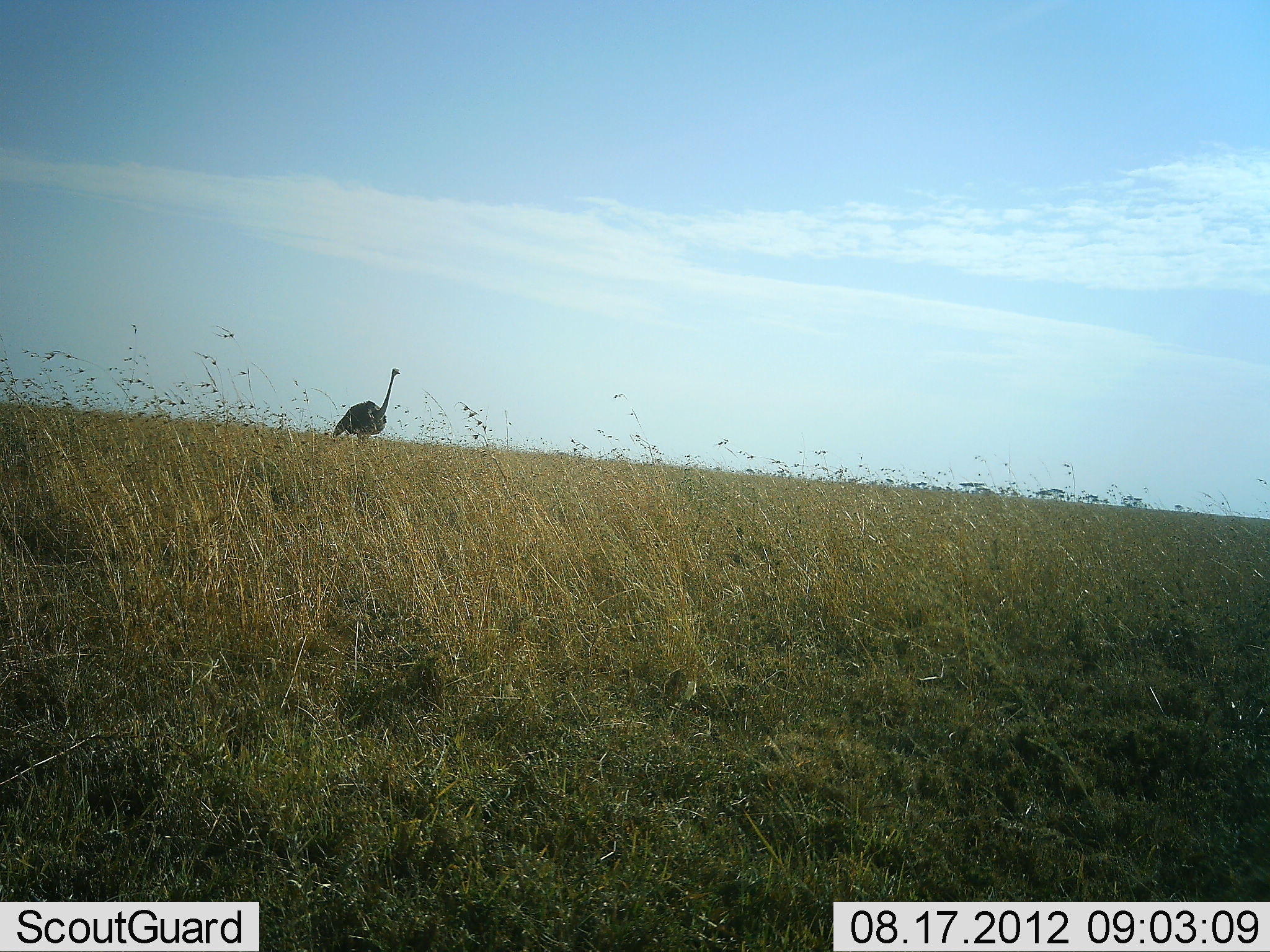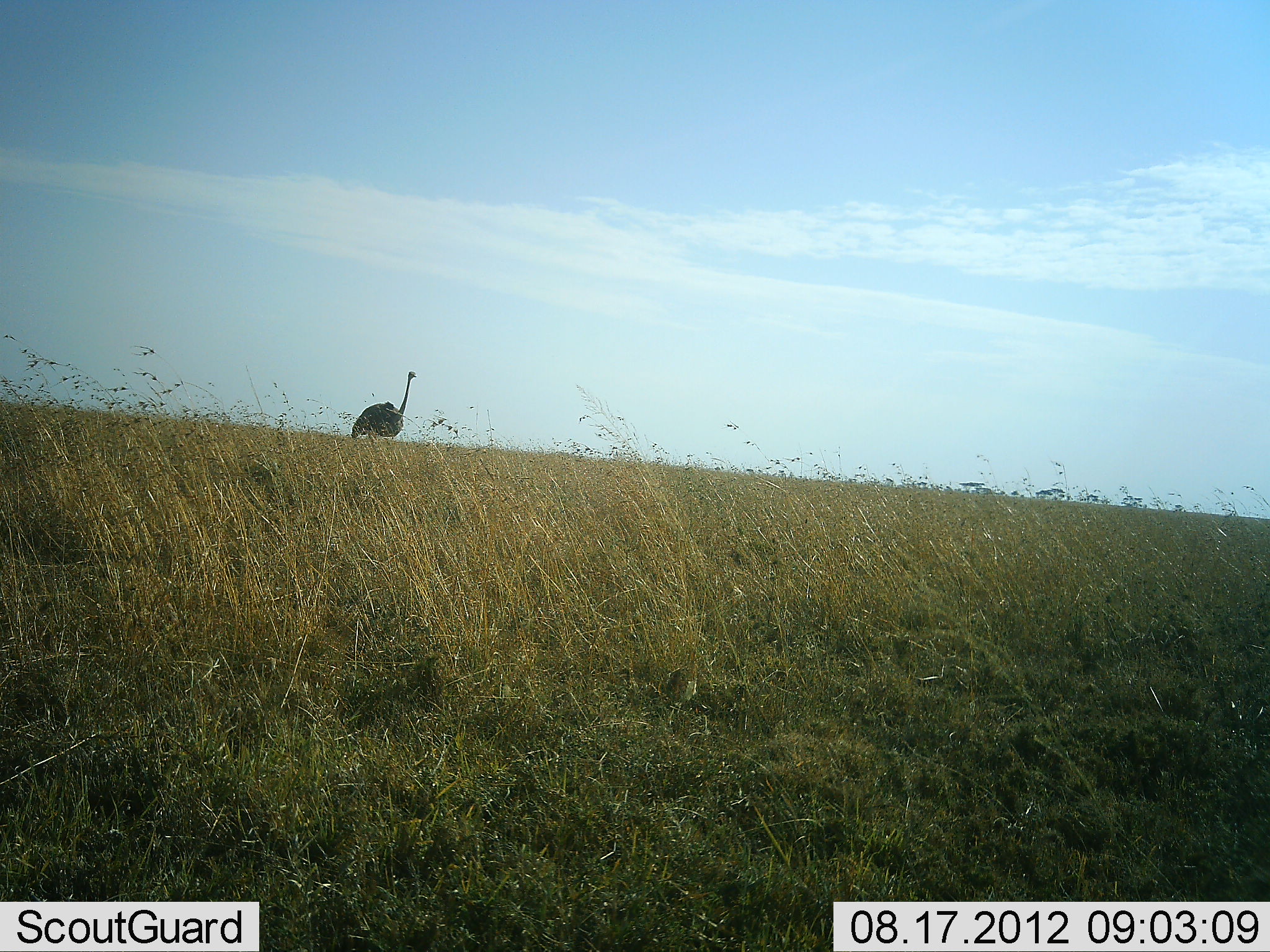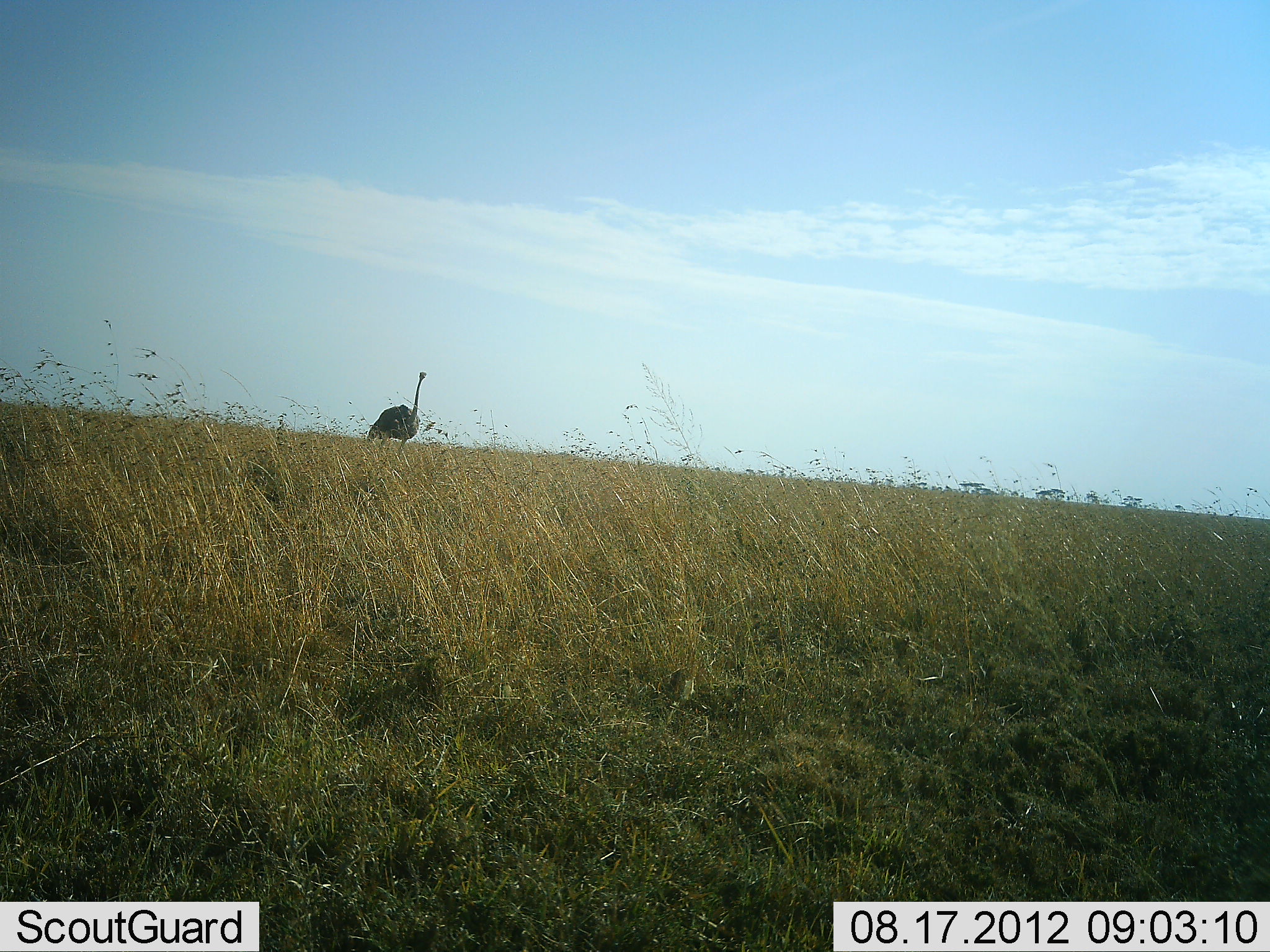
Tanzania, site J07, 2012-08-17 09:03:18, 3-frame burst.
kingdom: Animalia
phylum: Chordata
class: Aves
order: Struthioniformes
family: Struthionidae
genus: Struthio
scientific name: Struthio camelus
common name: ostrich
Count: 1.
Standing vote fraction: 27%.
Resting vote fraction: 0%.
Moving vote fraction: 91%.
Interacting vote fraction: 0%.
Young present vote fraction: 0%.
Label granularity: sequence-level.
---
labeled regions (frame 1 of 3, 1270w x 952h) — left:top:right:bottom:
animal: 333:366:403:448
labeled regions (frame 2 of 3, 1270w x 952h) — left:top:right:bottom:
animal: 350:369:419:445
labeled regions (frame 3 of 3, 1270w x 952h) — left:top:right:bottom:
animal: 366:371:428:456